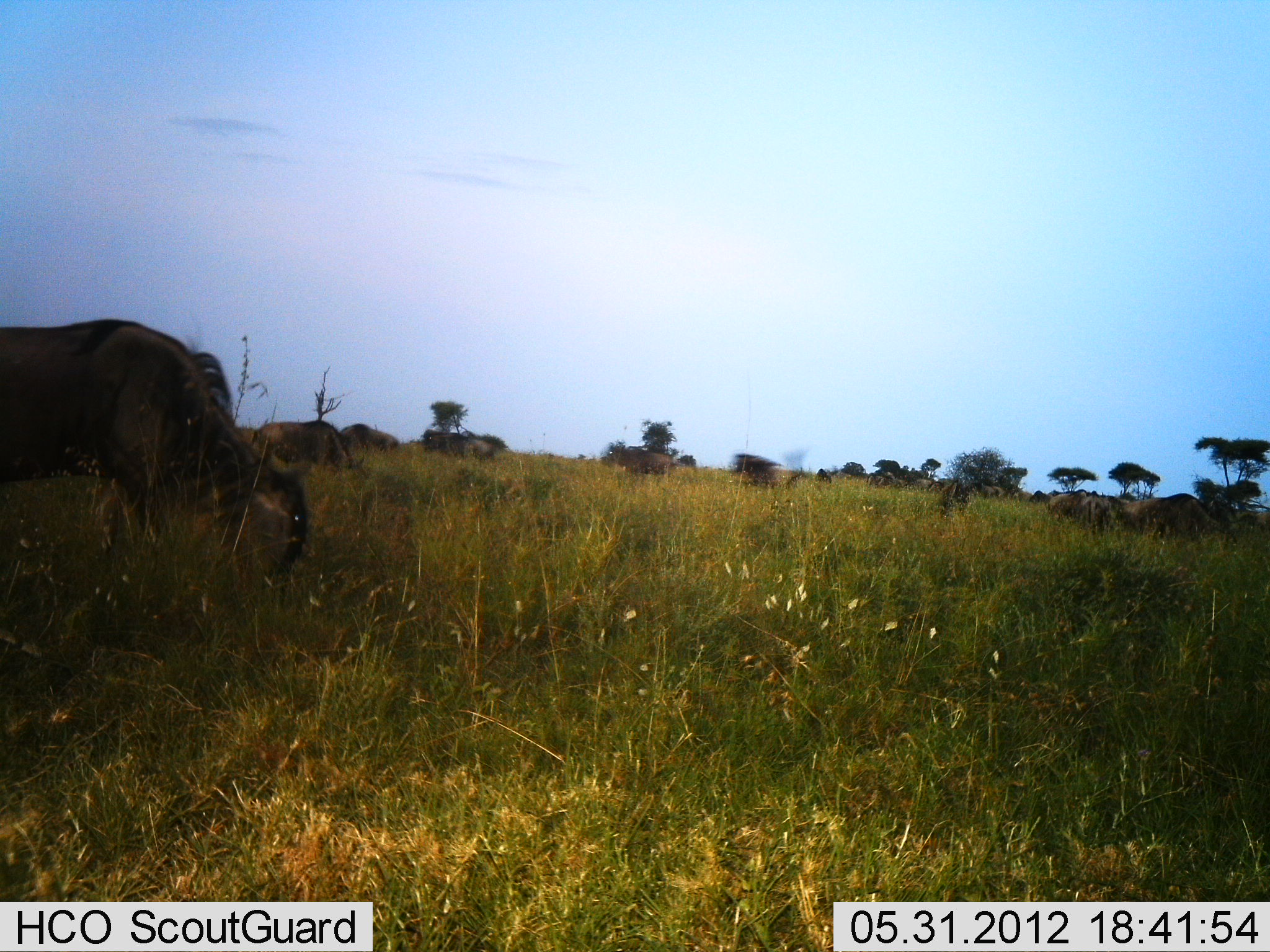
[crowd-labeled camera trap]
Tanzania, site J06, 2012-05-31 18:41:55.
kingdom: Animalia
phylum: Chordata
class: Mammalia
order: Artiodactyla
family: Bovidae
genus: Connochaetes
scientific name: Connochaetes taurinus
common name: blue wildebeest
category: wildebeest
Wildebeest (blue wildebeest) (Connochaetes taurinus), count 11-50. Behavior (volunteer vote fractions): standing 60%, resting 0%, moving 20%, interacting 0%. Young present (vote fraction): 0%. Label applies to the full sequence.